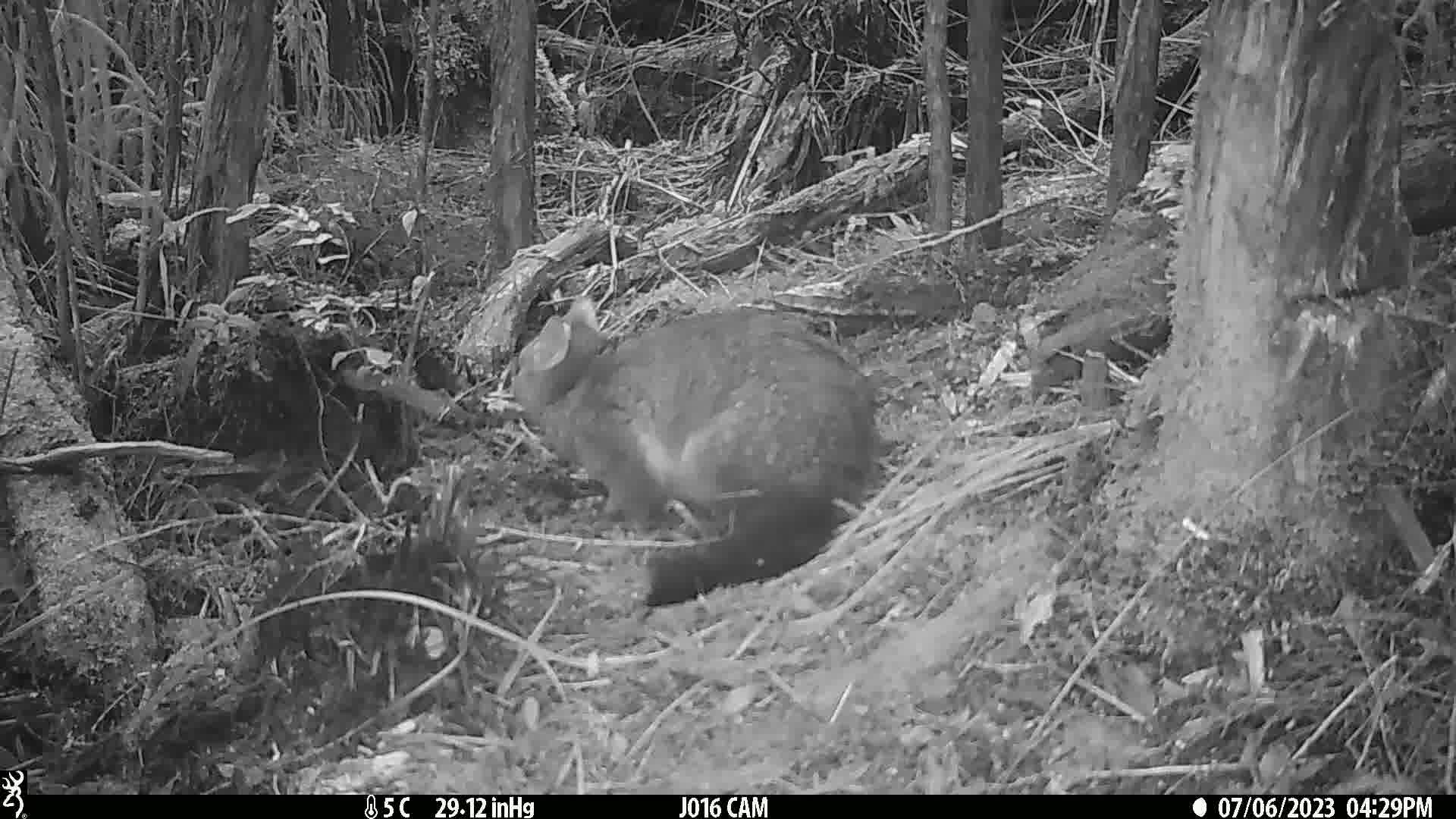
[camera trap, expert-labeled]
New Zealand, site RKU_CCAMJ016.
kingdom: Animalia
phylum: Chordata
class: Mammalia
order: Diprotodontia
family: Phalangeridae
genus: Trichosurus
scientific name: Trichosurus vulpecula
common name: common brushtail possum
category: possum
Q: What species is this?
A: Possum (common brushtail possum) (Trichosurus vulpecula).